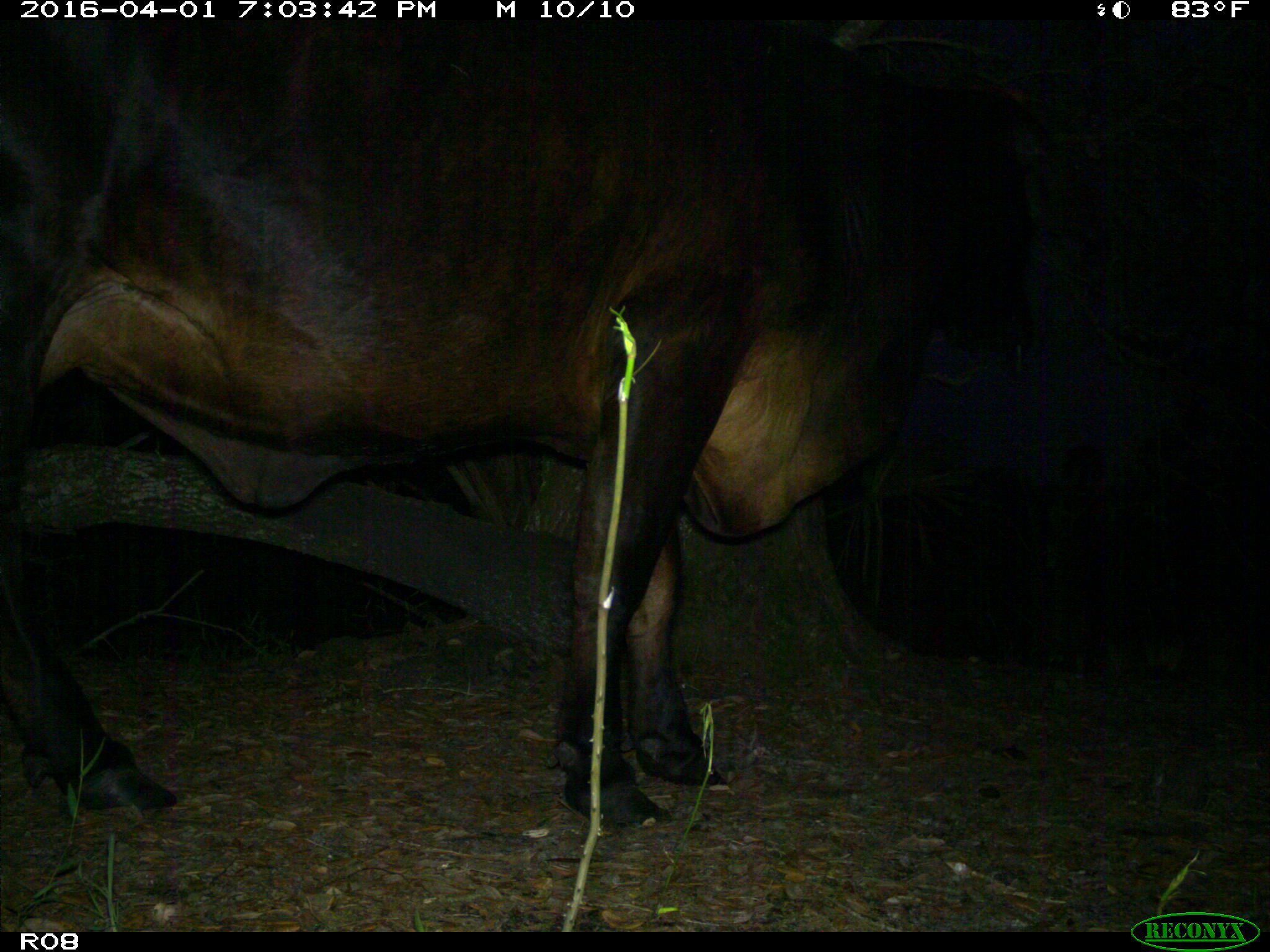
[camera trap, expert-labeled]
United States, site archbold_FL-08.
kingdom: Animalia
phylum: Chordata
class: Mammalia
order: Artiodactyla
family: Bovidae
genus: Bos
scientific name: Bos taurus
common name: domestic cow